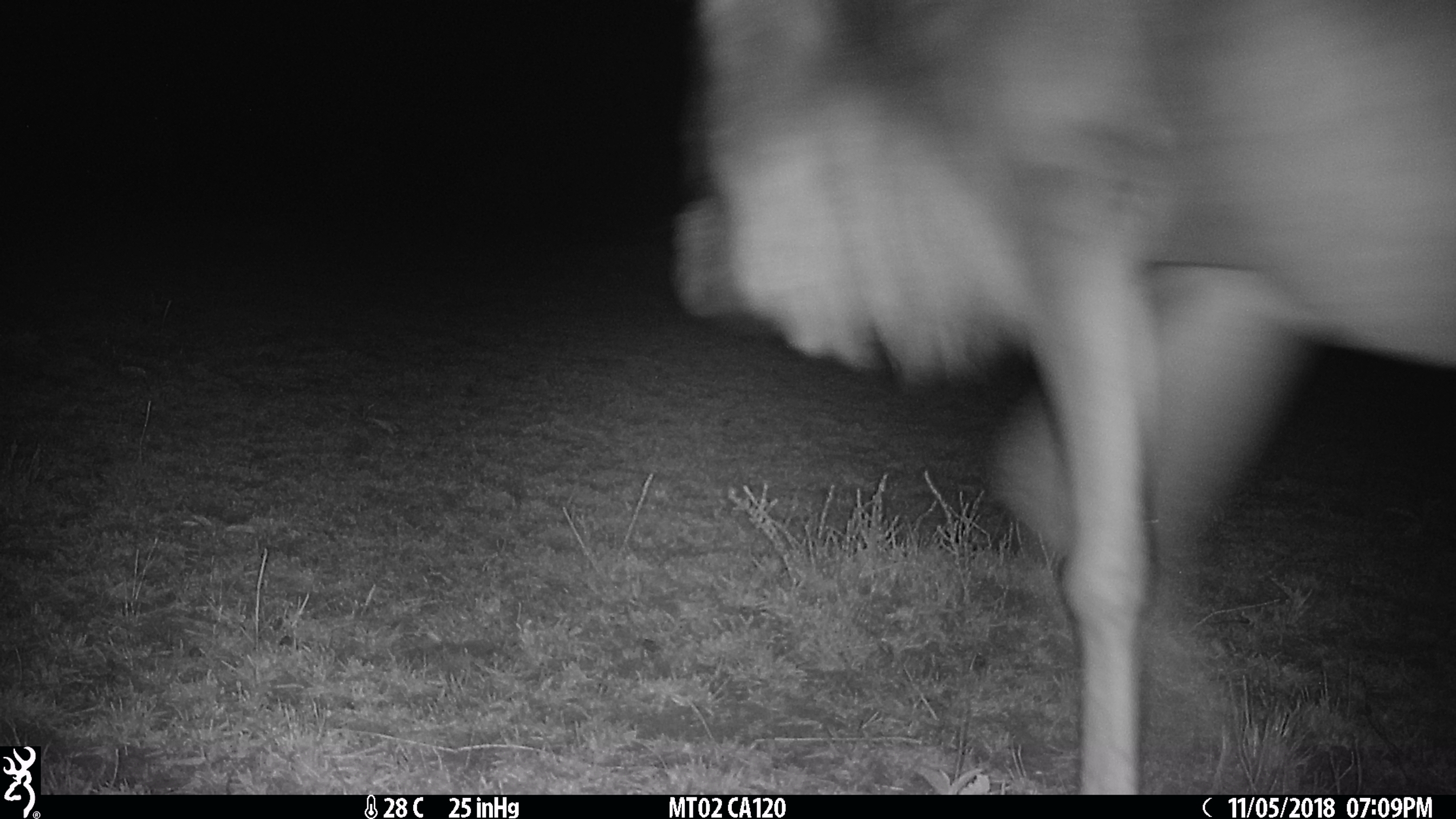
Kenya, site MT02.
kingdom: Animalia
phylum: Chordata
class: Mammalia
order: Artiodactyla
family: Bovidae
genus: Connochaetes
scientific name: Connochaetes taurinus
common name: blue wildebeest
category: wildebeest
Wildebeest (blue wildebeest) (Connochaetes taurinus).